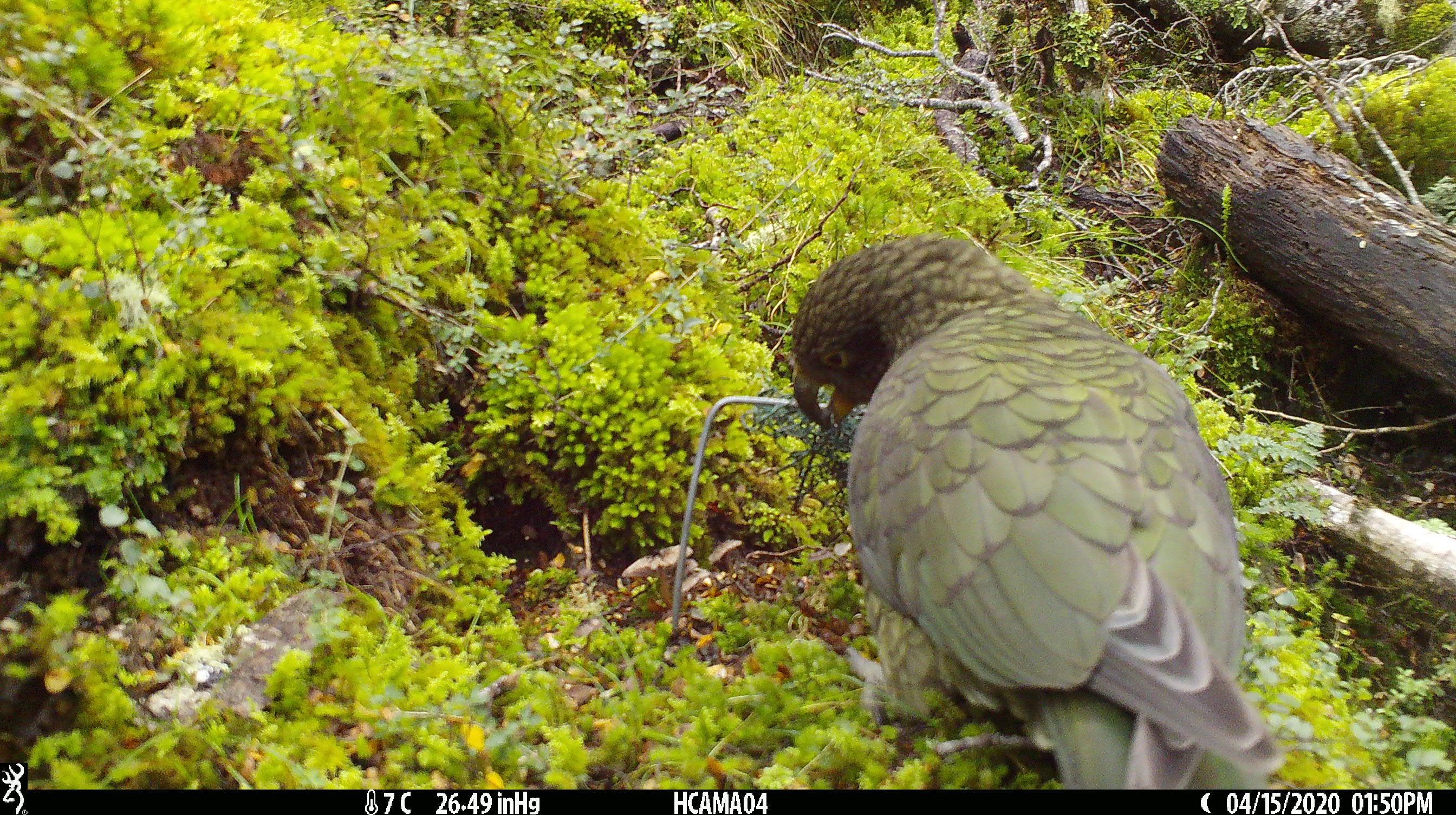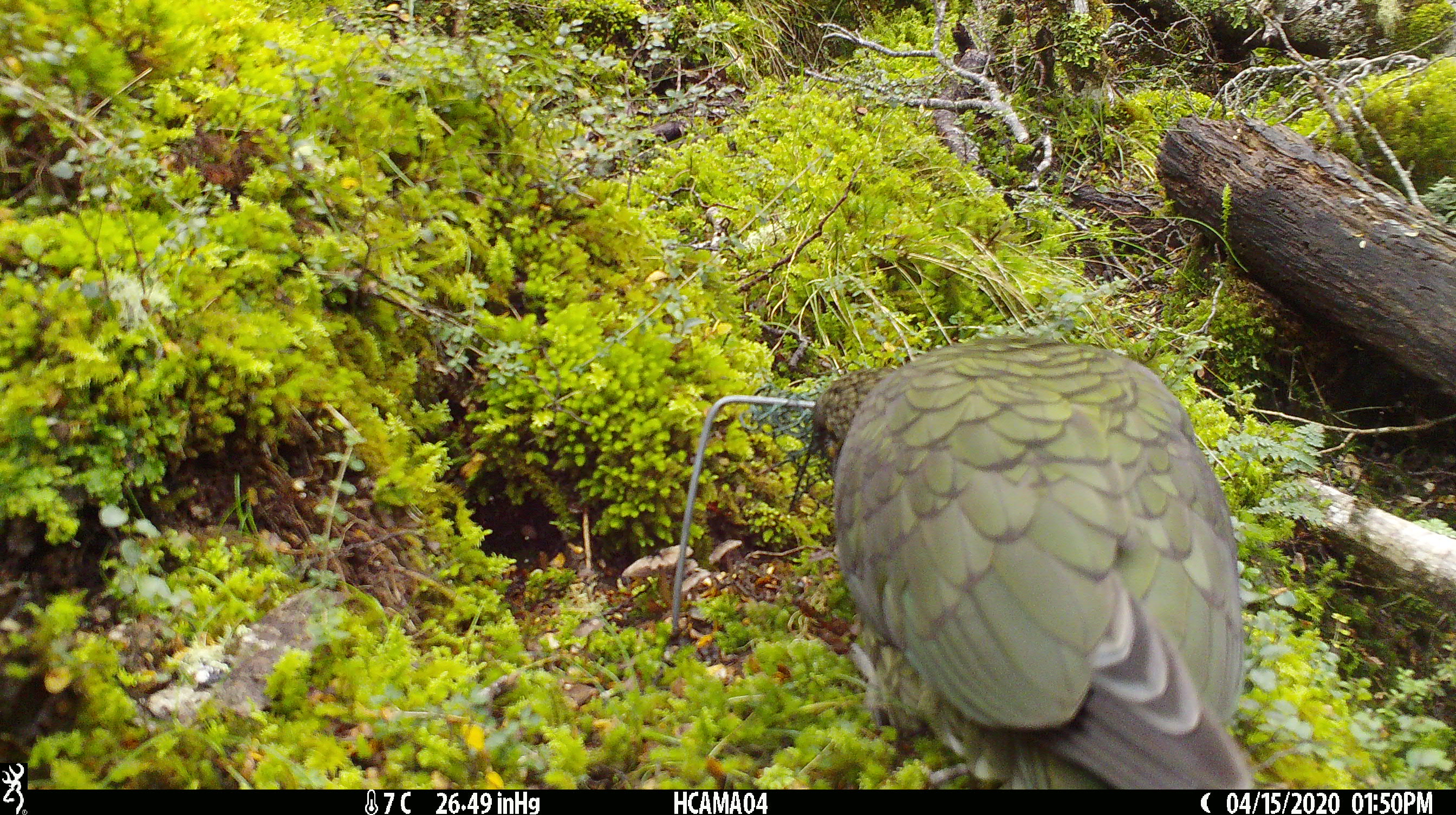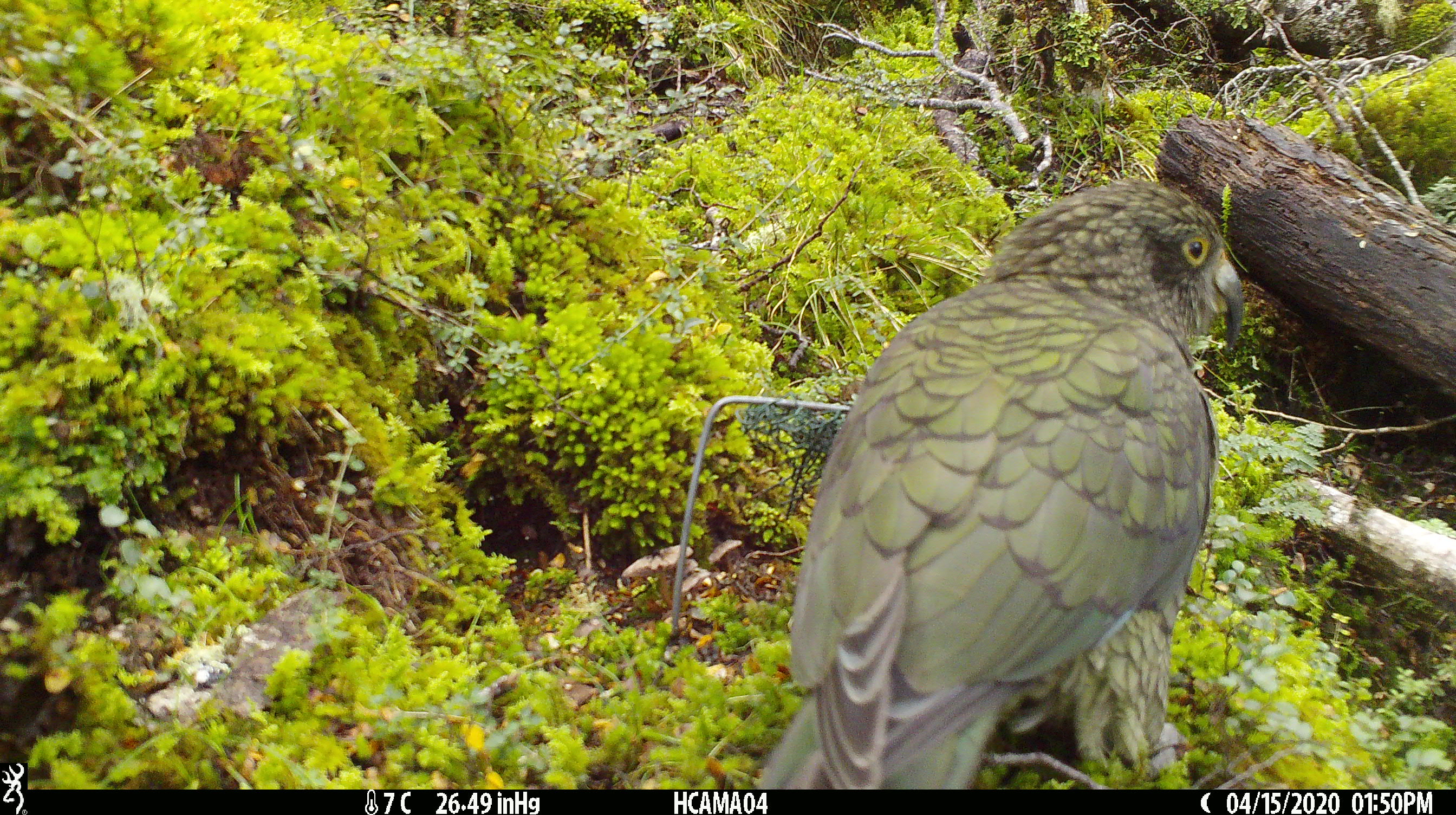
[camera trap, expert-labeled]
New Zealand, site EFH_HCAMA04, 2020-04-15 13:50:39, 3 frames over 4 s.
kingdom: Animalia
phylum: Chordata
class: Aves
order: Psittaciformes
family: Strigopidae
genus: Nestor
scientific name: Nestor notabilis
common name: kea